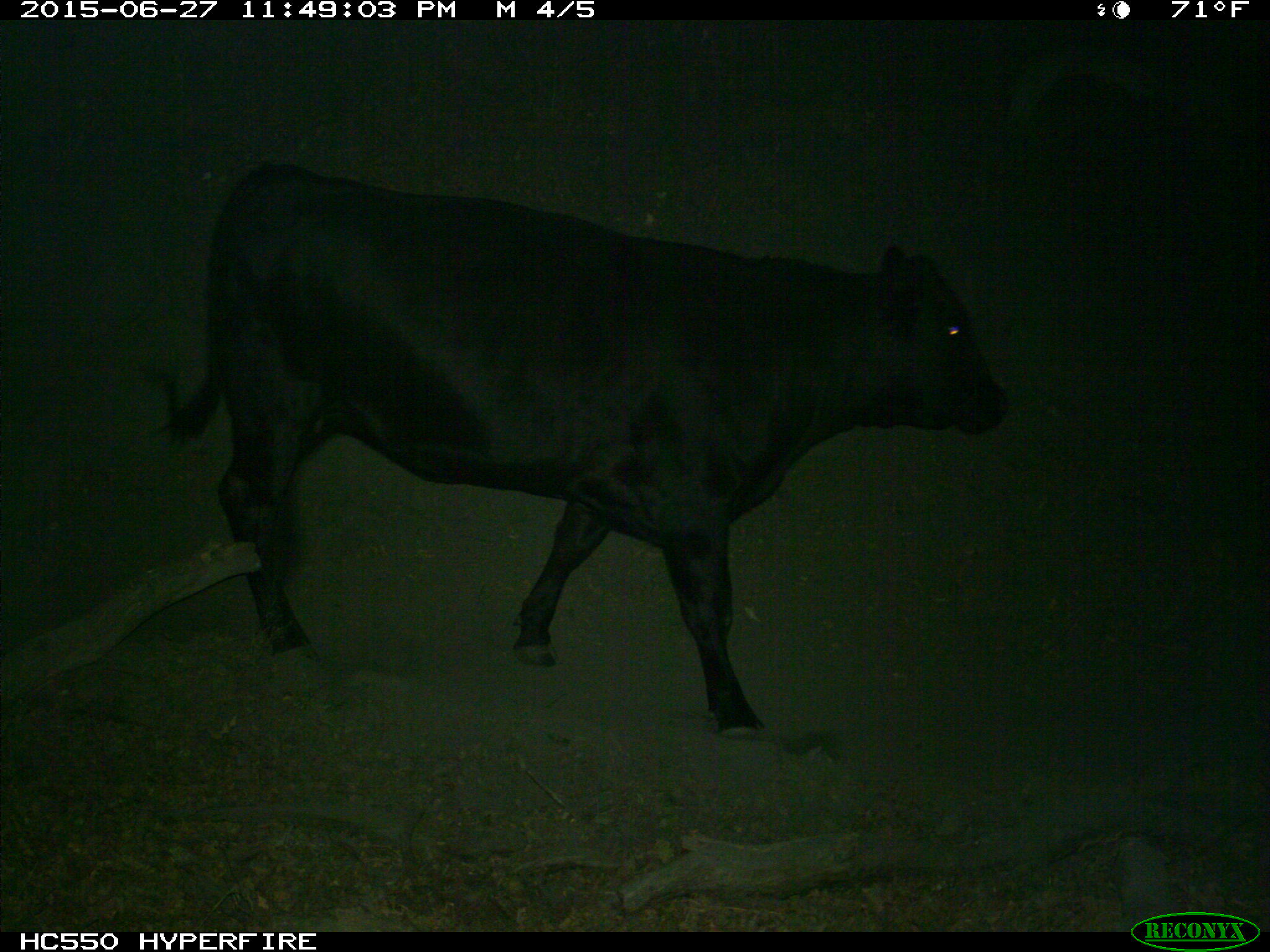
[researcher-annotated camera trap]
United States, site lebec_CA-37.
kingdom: Animalia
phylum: Chordata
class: Mammalia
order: Artiodactyla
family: Bovidae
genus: Bos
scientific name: Bos taurus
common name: domestic cow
Bos taurus (domestic cow).